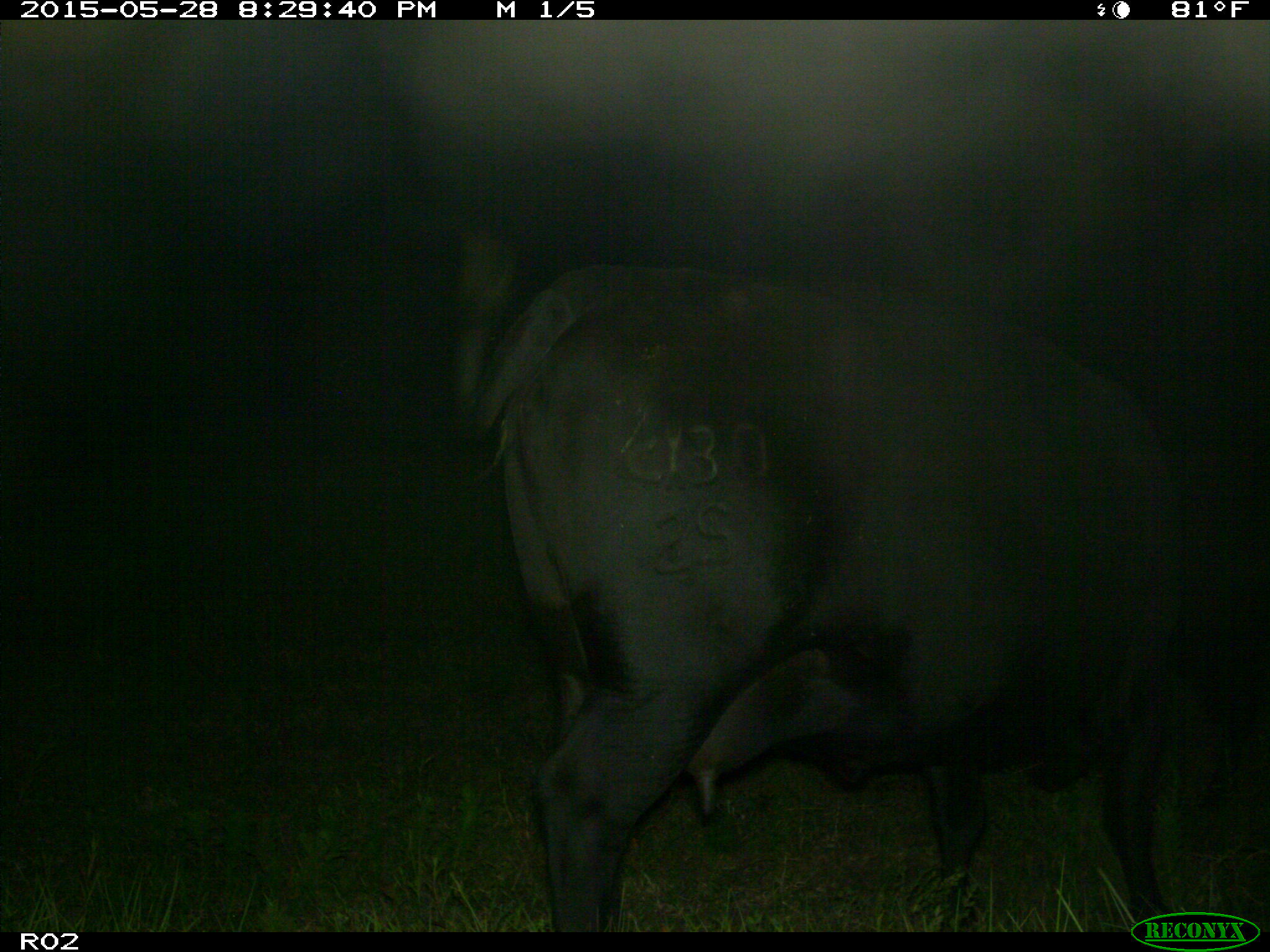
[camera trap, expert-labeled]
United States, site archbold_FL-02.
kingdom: Animalia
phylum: Chordata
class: Mammalia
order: Artiodactyla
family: Bovidae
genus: Bos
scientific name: Bos taurus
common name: domestic cow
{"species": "Bos taurus (domestic cow)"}